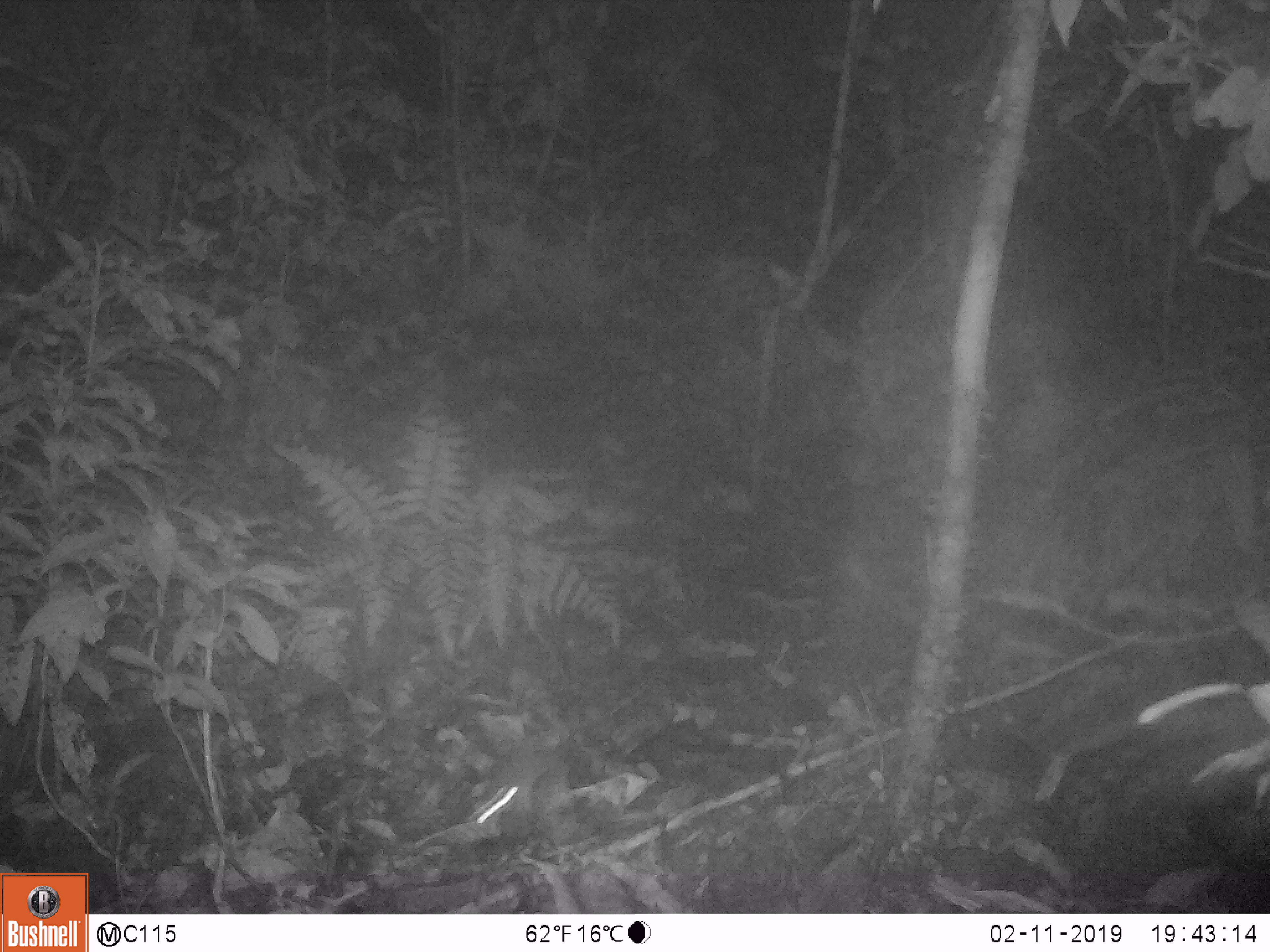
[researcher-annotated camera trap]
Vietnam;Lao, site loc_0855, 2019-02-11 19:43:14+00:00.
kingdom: Animalia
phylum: Chordata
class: Mammalia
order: Rodentia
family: Muridae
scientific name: Muridae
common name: old-world mice and rats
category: unidentified murid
Unidentified murid (old-world mice and rats) (Muridae). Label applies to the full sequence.